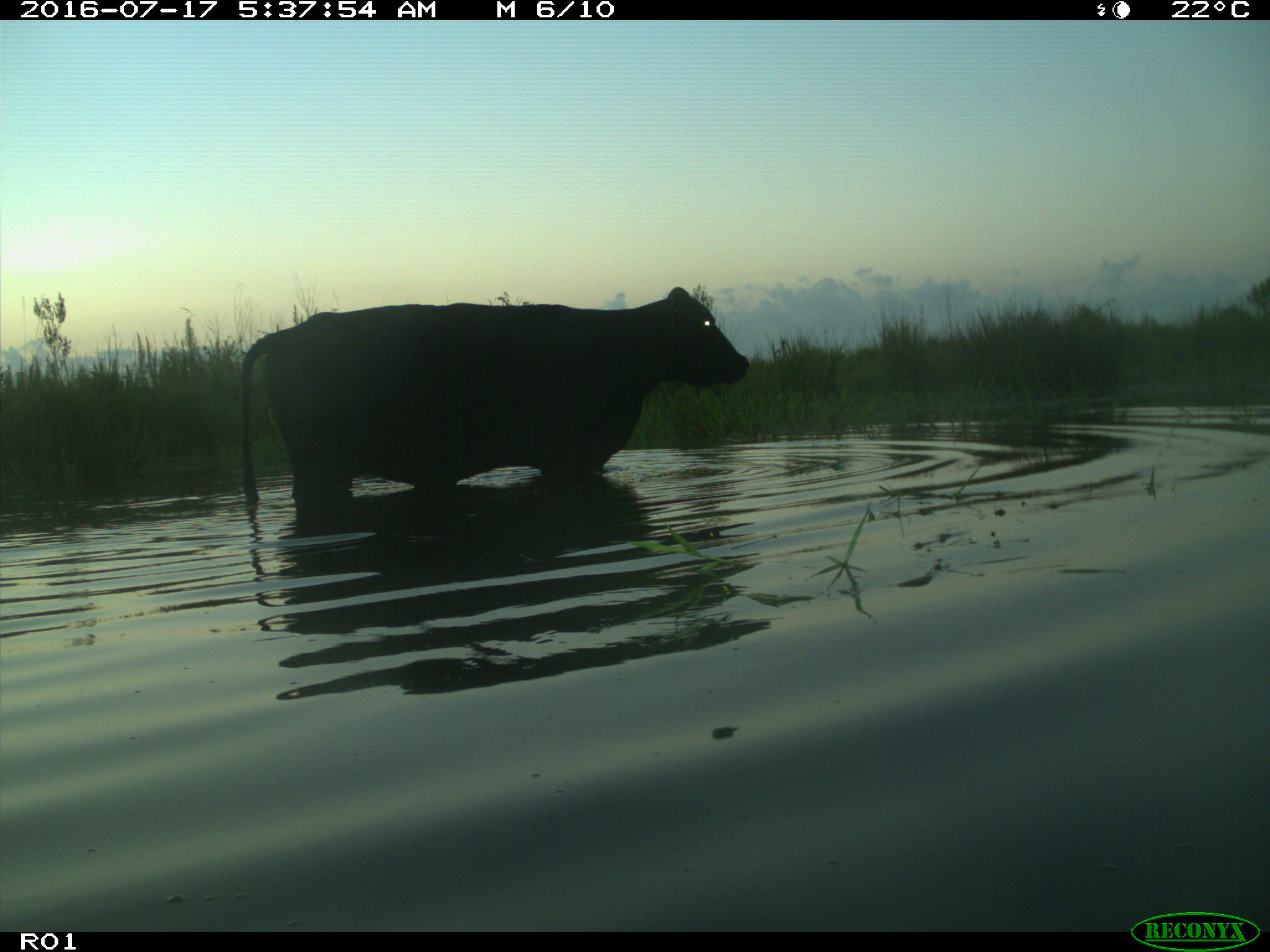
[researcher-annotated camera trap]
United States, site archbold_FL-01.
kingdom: Animalia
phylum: Chordata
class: Mammalia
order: Artiodactyla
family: Bovidae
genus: Bos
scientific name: Bos taurus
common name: domestic cow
Bos taurus (domestic cow).